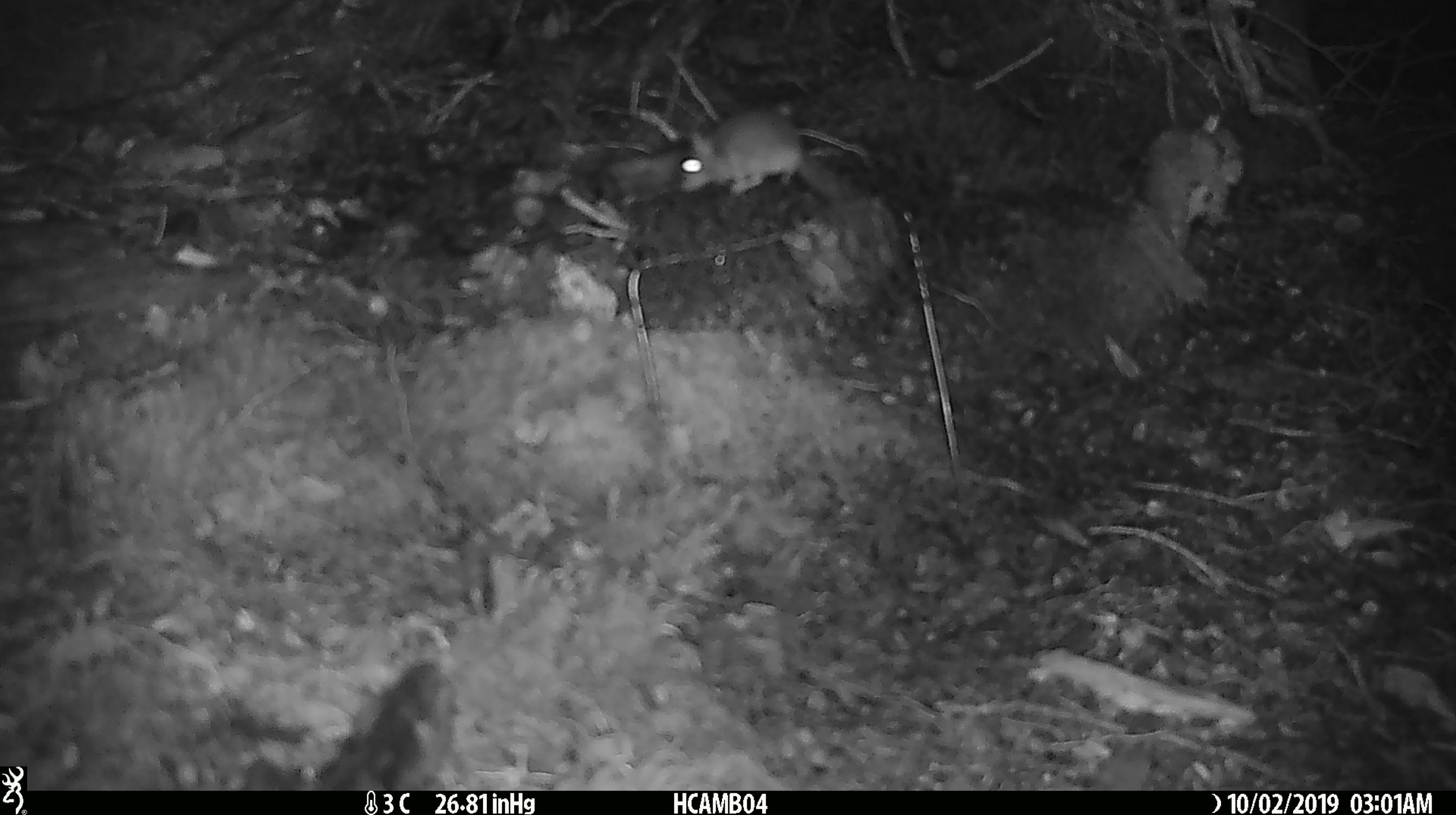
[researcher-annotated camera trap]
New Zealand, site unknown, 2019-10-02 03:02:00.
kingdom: Animalia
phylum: Chordata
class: Mammalia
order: Rodentia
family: Muridae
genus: Mus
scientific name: Mus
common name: mouse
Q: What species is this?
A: Mouse (Mus).